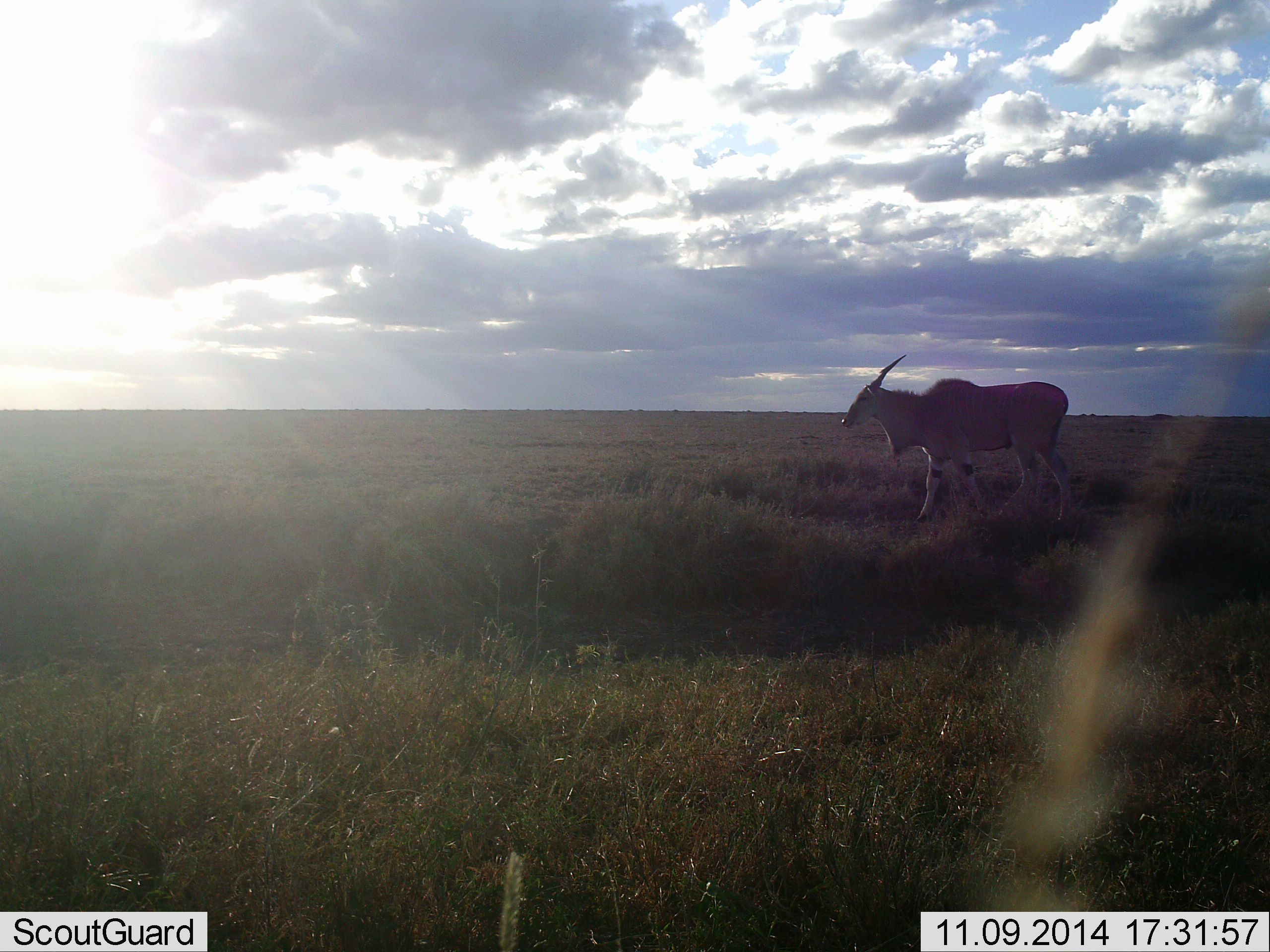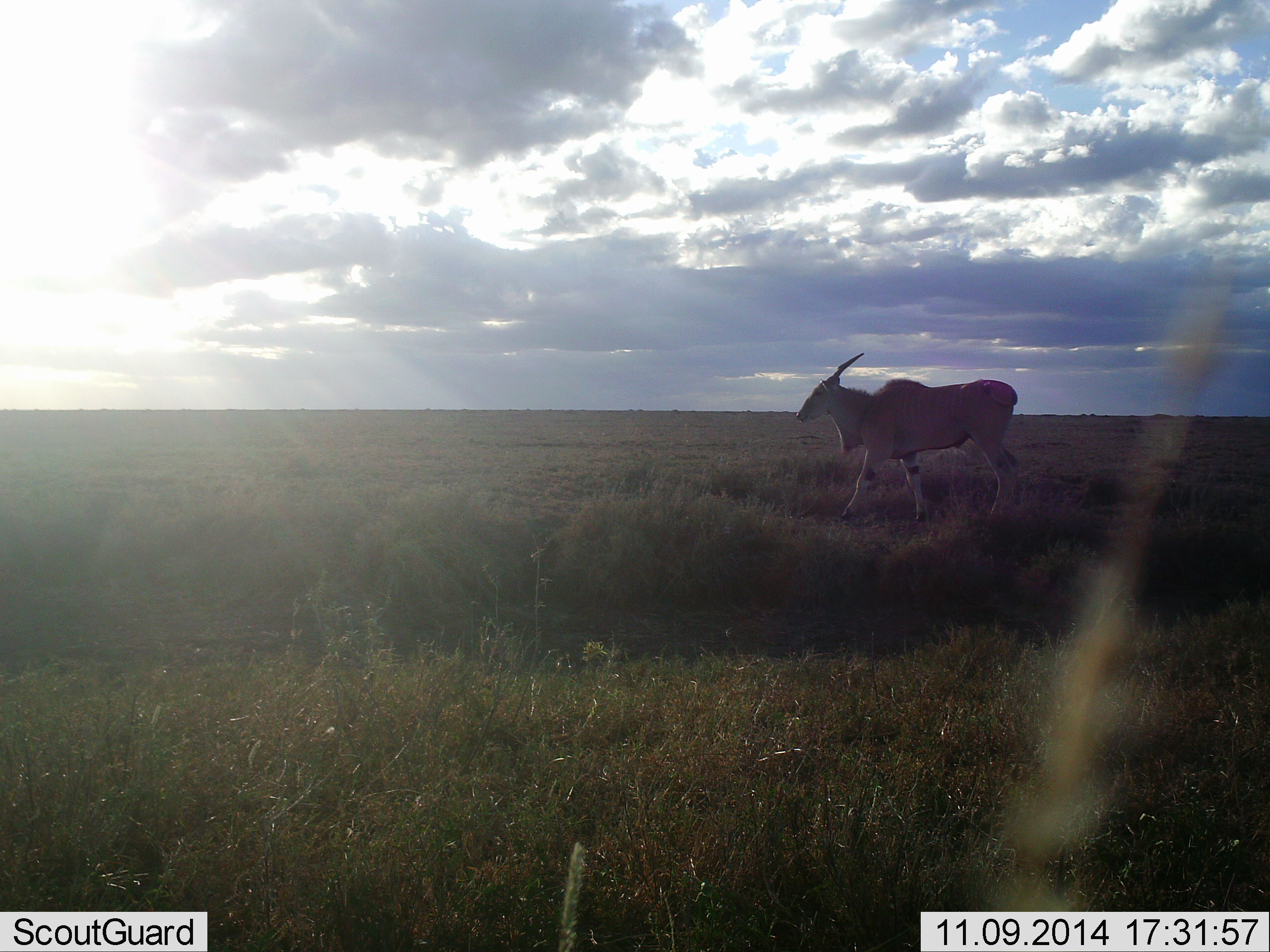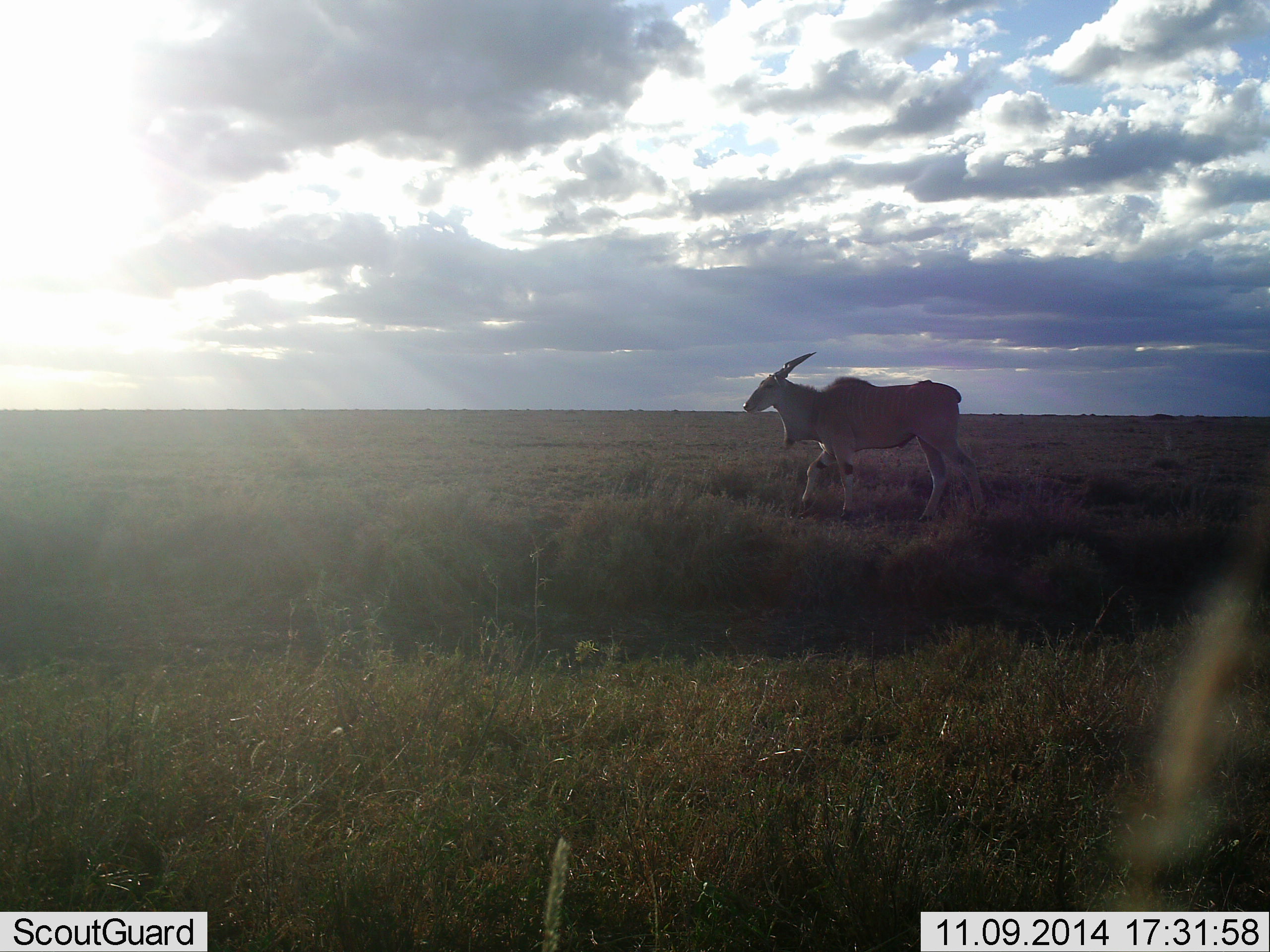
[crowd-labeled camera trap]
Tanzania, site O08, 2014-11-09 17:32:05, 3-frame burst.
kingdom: Animalia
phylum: Chordata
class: Mammalia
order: Artiodactyla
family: Bovidae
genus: Tragelaphus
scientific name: Tragelaphus oryx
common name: eland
Eland (Tragelaphus oryx), count 1. Behavior (volunteer vote fractions): standing 10%, resting 0%, moving 90%, interacting 0%. Young present (vote fraction): 0%. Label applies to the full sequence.